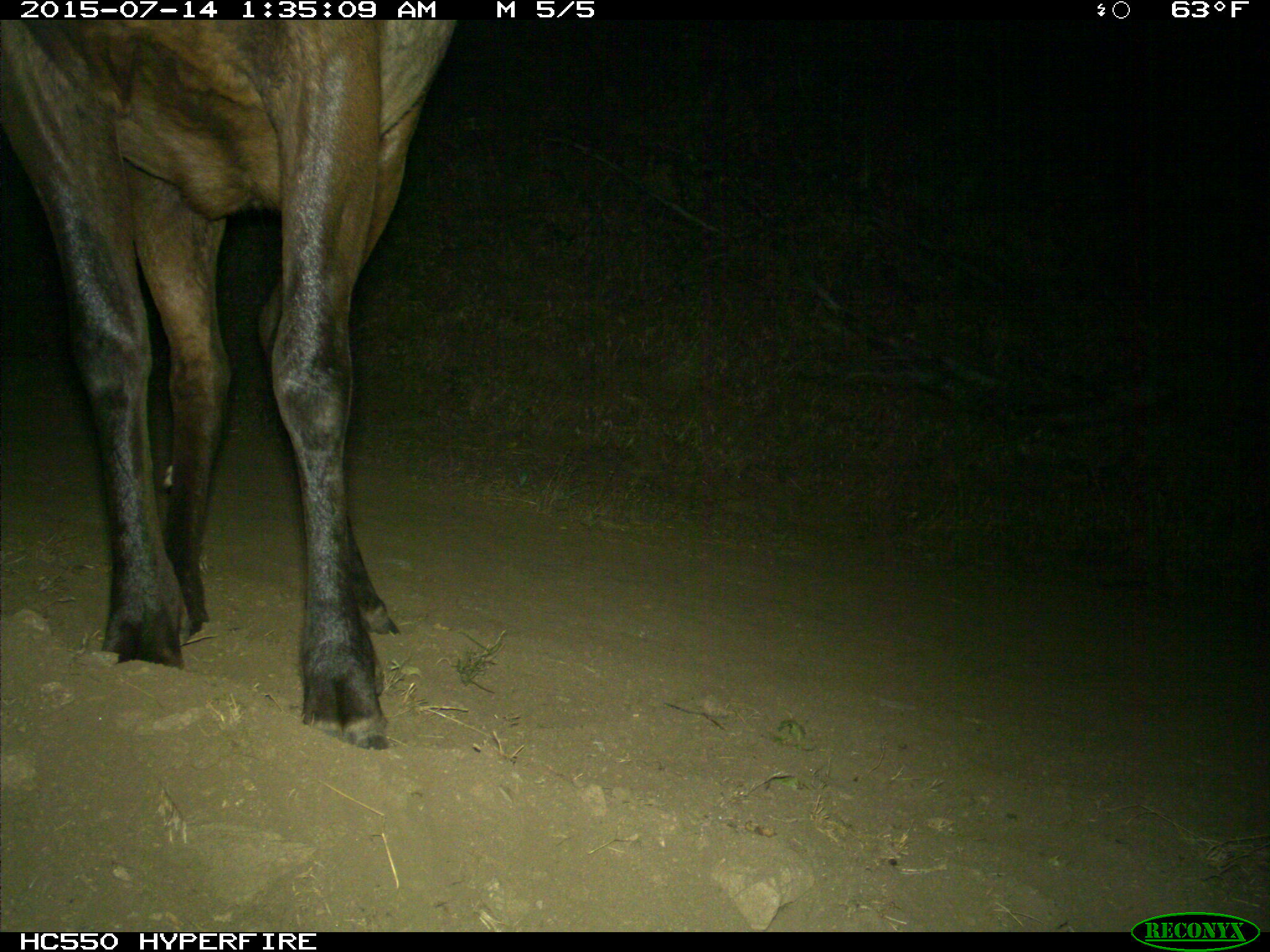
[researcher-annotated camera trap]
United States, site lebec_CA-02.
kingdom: Animalia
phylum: Chordata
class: Mammalia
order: Artiodactyla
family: Cervidae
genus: Cervus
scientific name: Cervus canadensis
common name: elk